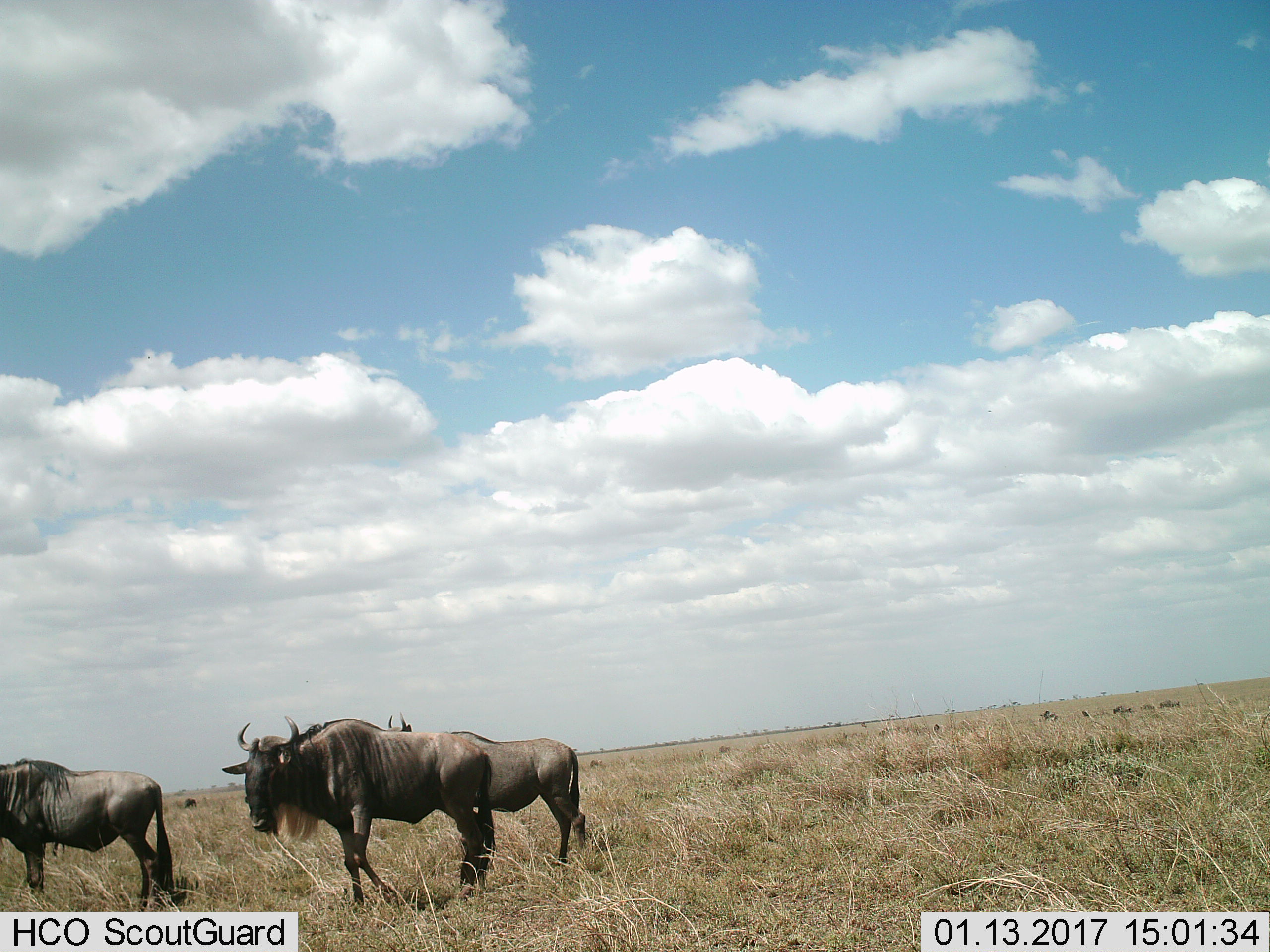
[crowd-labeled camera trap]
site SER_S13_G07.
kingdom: Animalia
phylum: Chordata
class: Mammalia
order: Artiodactyla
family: Bovidae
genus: Connochaetes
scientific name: Connochaetes taurinus taurinus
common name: blue wildebeest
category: wildebeestblue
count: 3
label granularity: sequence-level